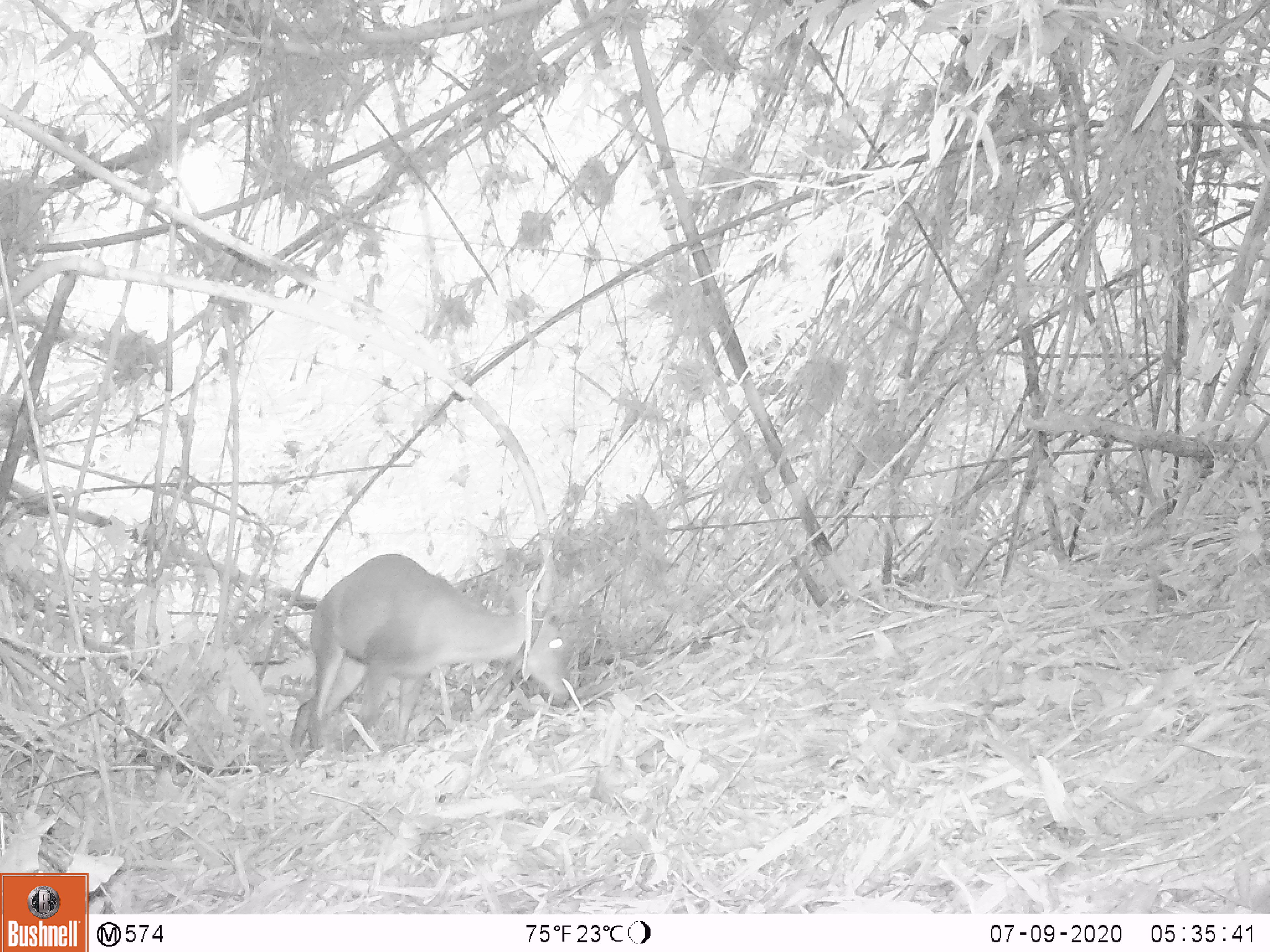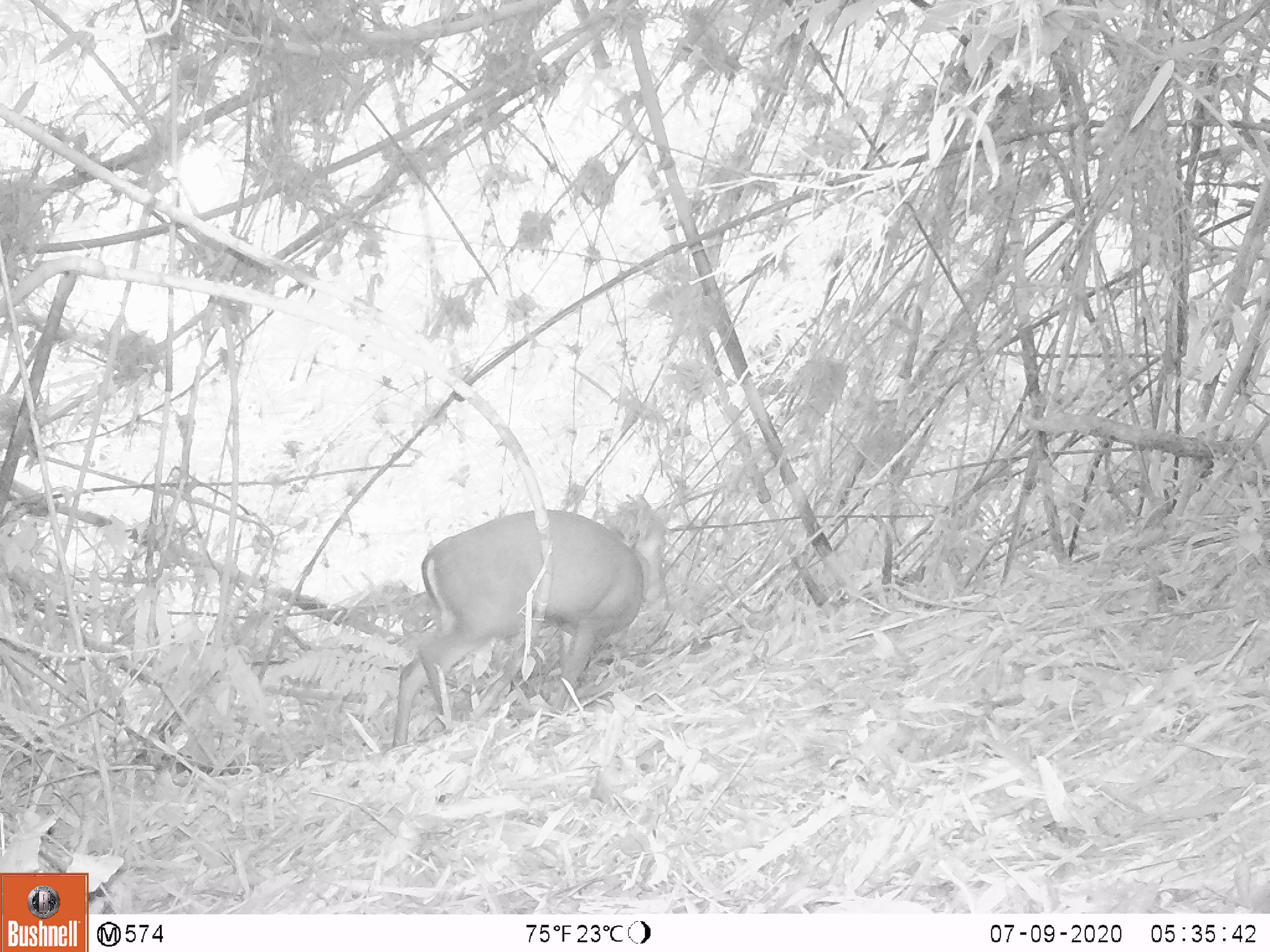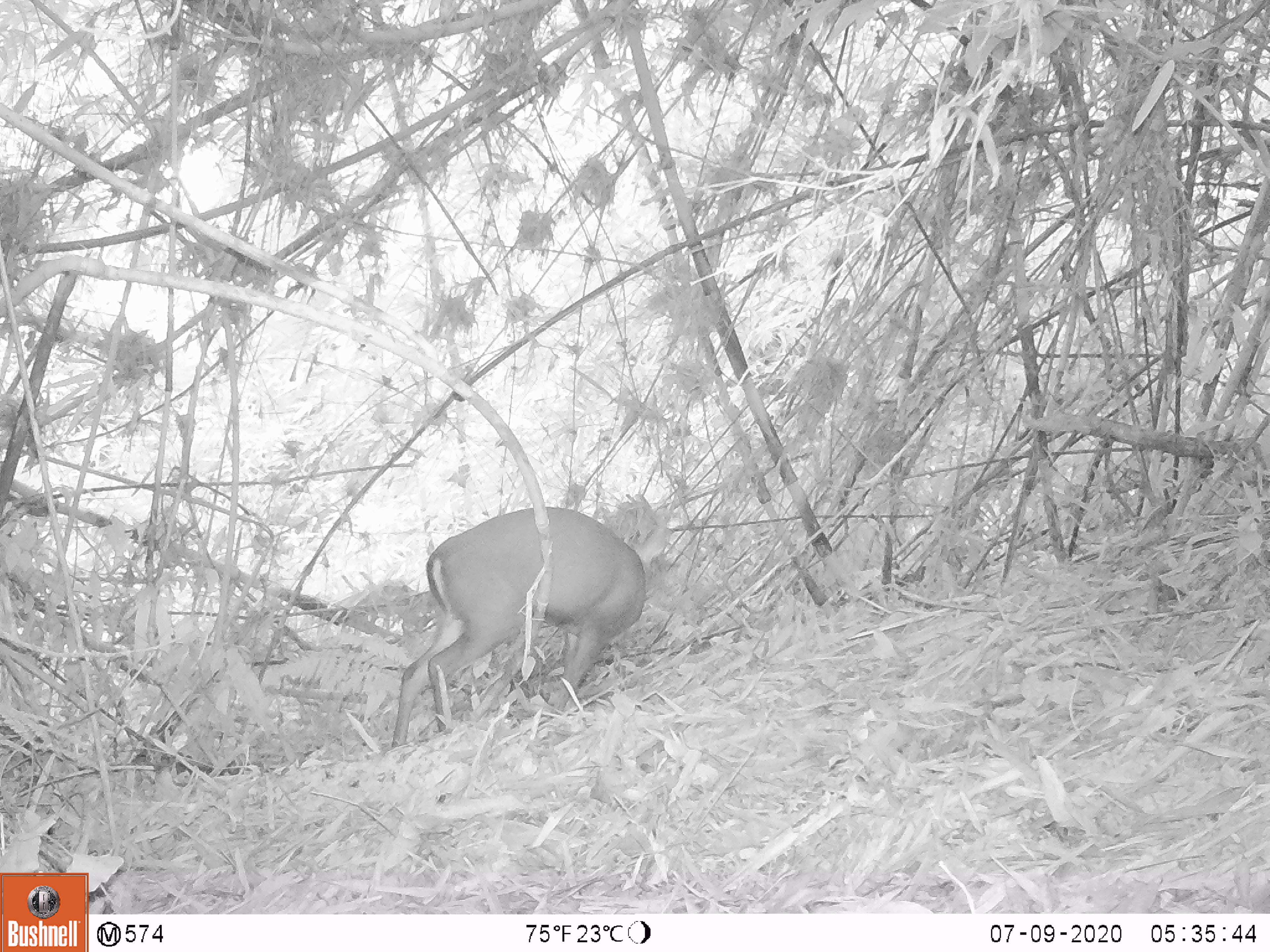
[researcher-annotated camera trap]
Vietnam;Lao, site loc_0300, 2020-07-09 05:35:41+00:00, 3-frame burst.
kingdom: Animalia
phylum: Chordata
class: Mammalia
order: Artiodactyla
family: Cervidae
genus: Muntiacus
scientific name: Muntiacus rooseveltorum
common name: roosevelt's muntjac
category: roosevelts muntjac group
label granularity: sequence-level